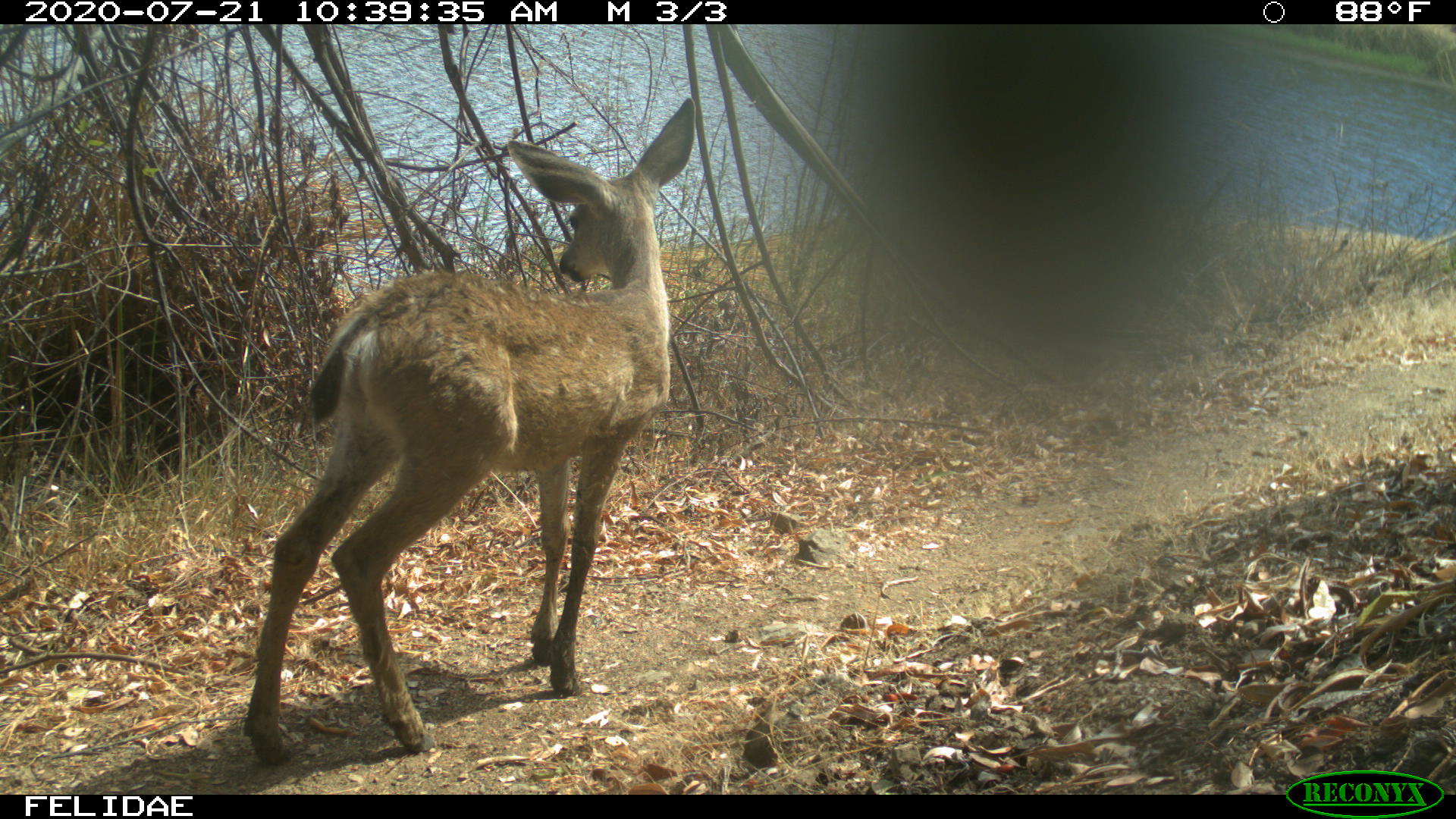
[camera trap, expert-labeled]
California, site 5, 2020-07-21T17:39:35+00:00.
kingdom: Animalia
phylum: Chordata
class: Mammalia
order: Artiodactyla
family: Cervidae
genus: Odocoileus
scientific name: Odocoileus hemionus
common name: mule deer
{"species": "mule deer (Odocoileus hemionus)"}